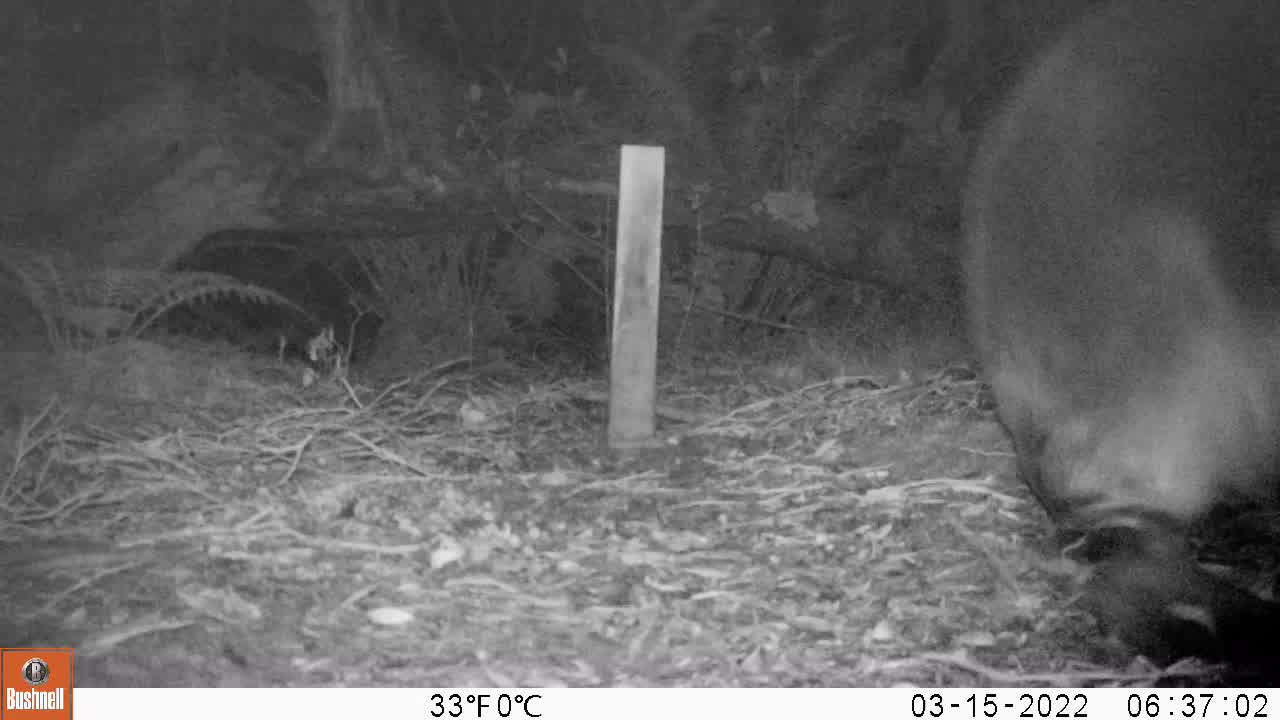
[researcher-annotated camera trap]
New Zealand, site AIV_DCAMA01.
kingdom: Animalia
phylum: Chordata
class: Mammalia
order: Carnivora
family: Otariidae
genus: Phocarctos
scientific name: Phocarctos hookeri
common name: new zealand sea lion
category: sealion